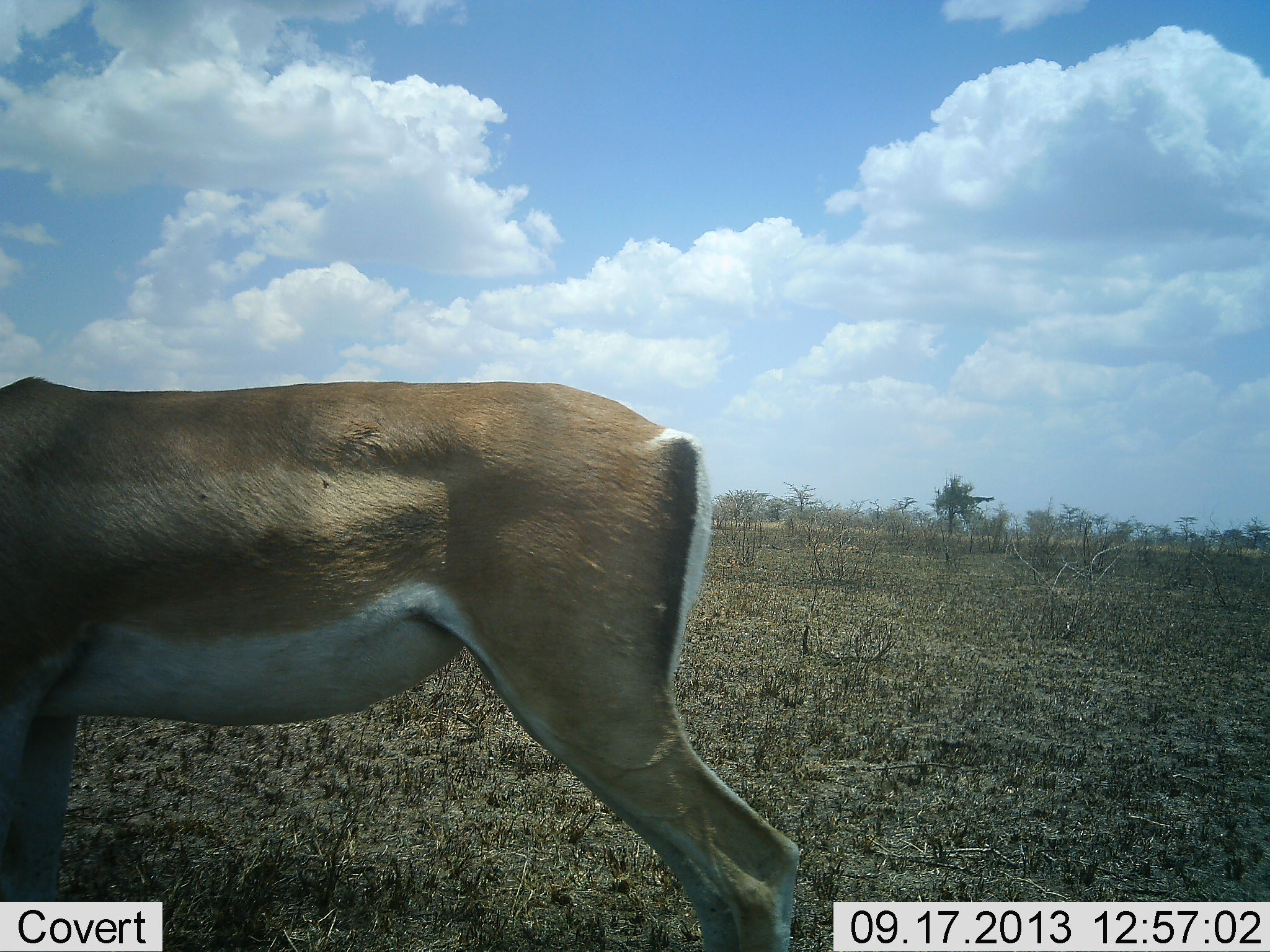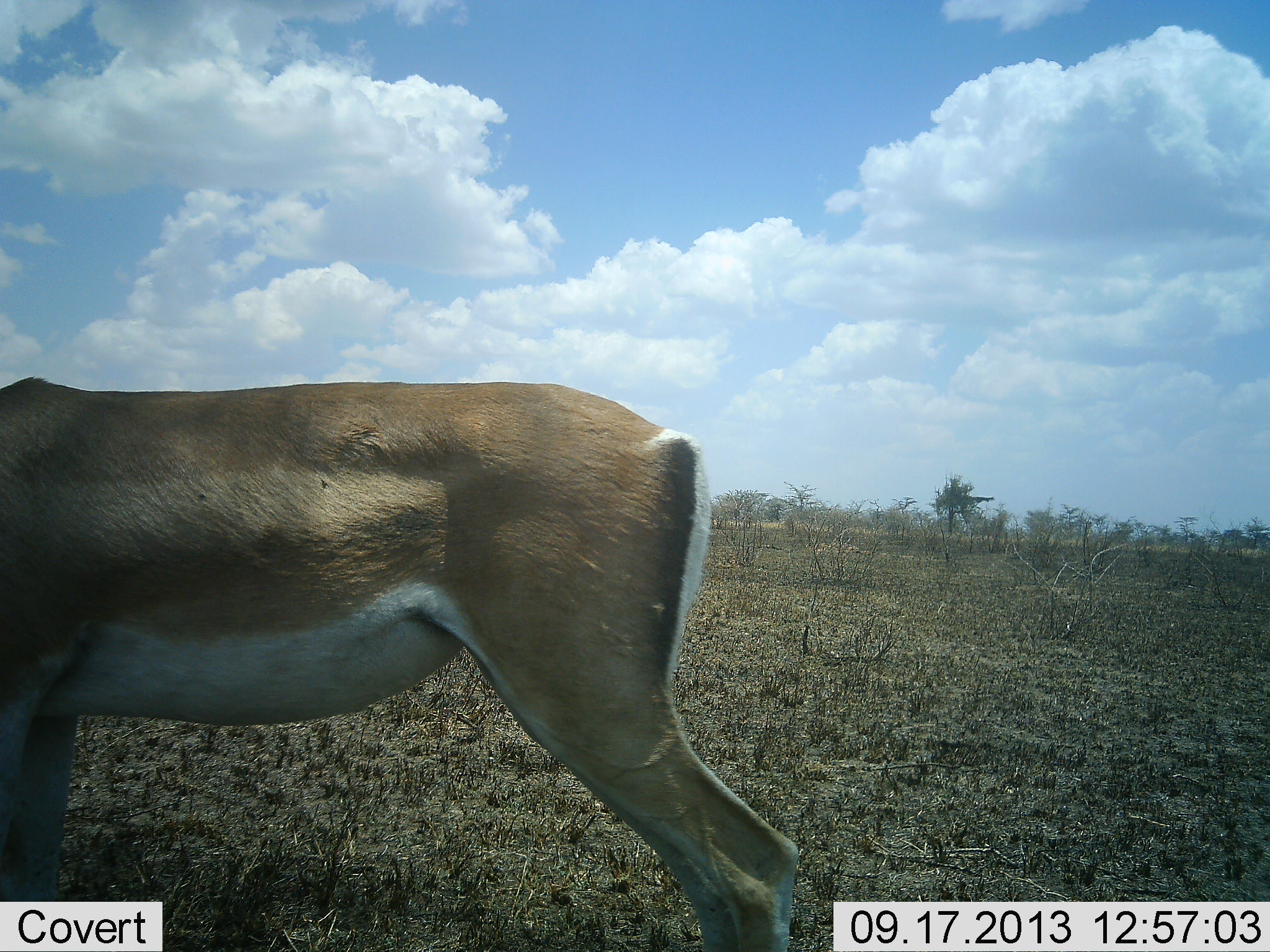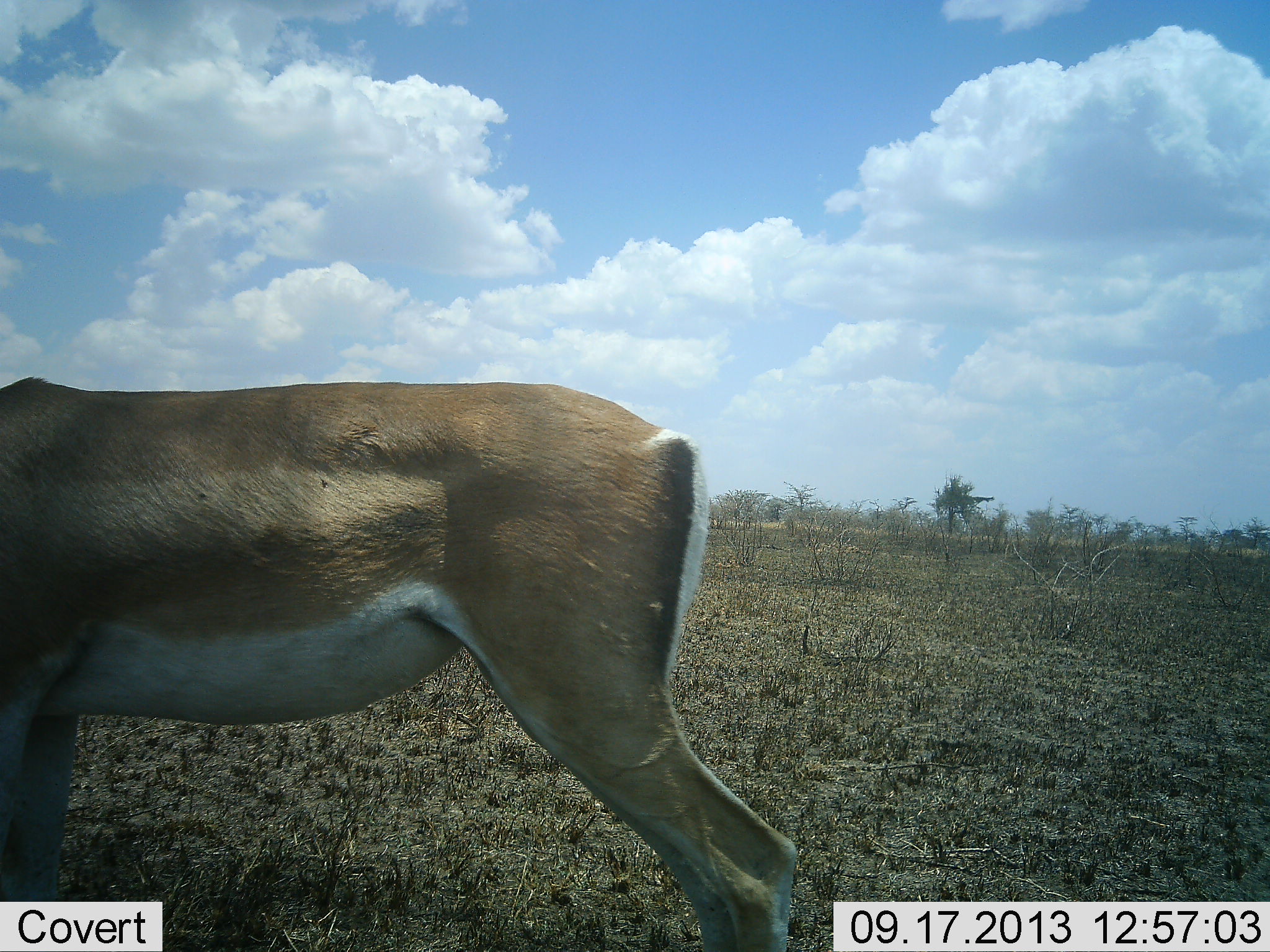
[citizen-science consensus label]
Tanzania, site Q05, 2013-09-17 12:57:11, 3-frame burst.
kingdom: Animalia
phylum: Chordata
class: Mammalia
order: Artiodactyla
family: Bovidae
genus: Nanger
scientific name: Nanger granti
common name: grant's gazelle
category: gazellegrants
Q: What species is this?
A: Gazellegrants (grant's gazelle) (Nanger granti).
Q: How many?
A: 1.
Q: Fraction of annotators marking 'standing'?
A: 80%.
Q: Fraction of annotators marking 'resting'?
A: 0%.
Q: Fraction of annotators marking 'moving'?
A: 20%.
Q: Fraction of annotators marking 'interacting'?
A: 0%.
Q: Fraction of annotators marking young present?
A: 0%.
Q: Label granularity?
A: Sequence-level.